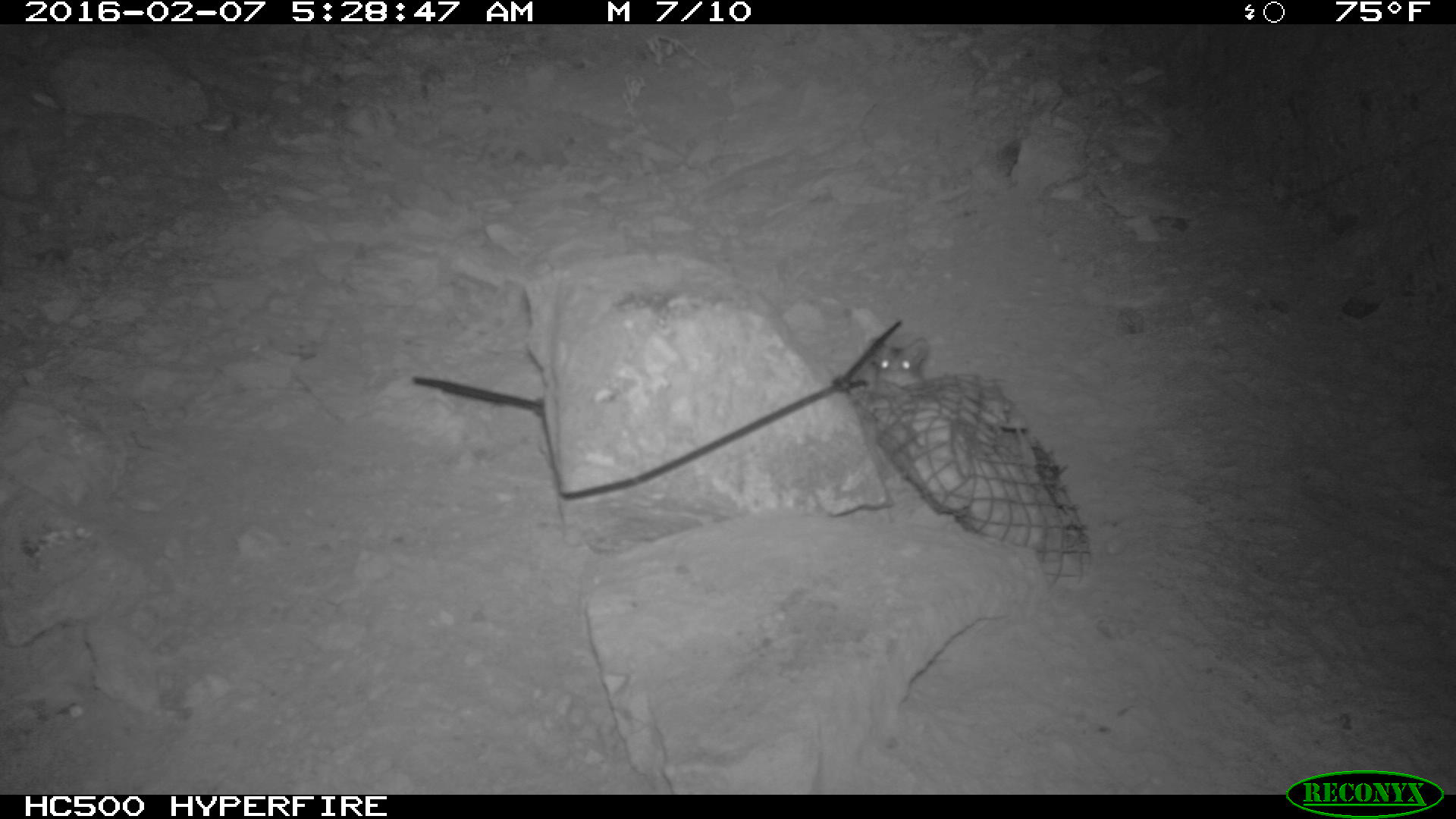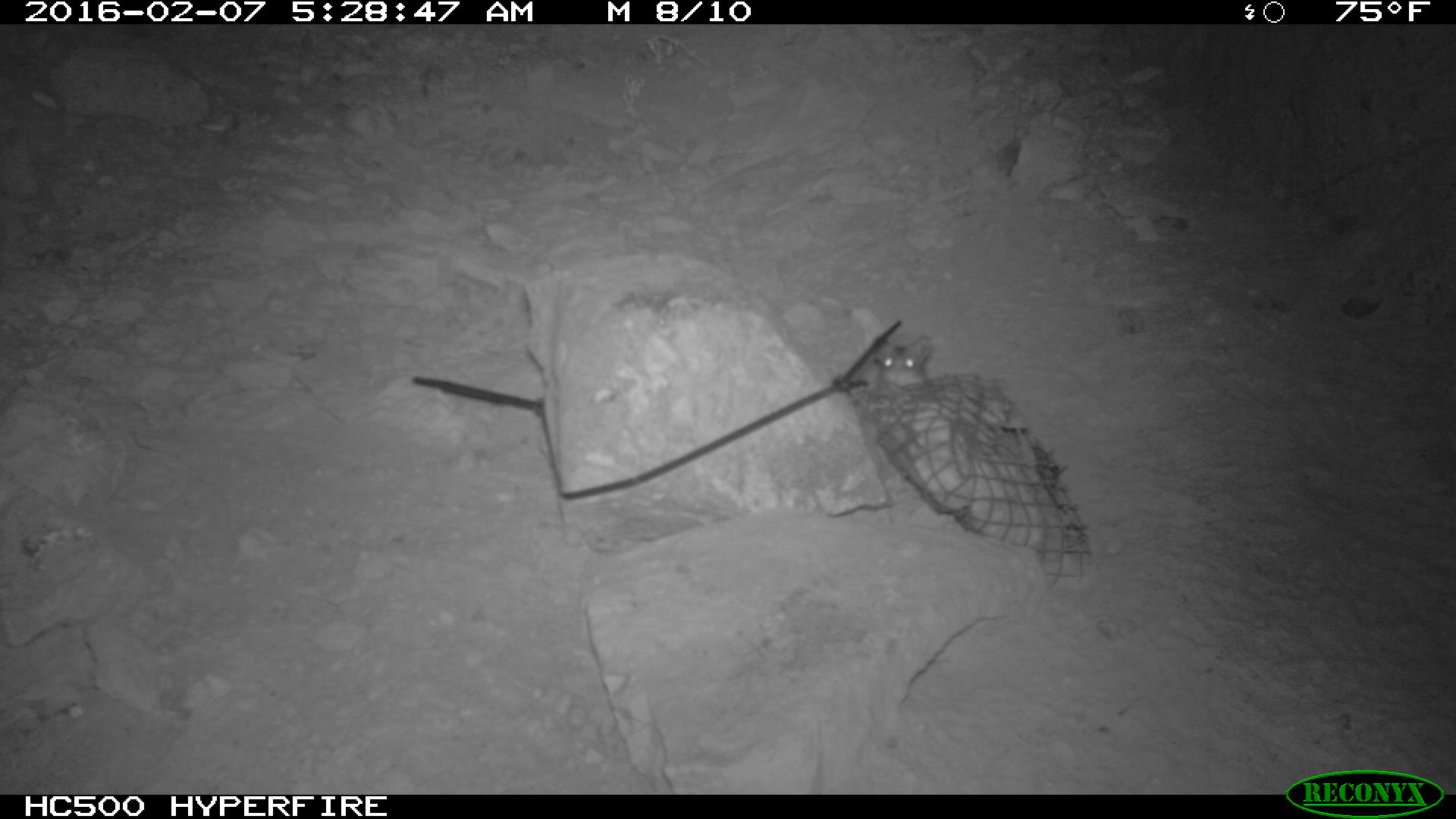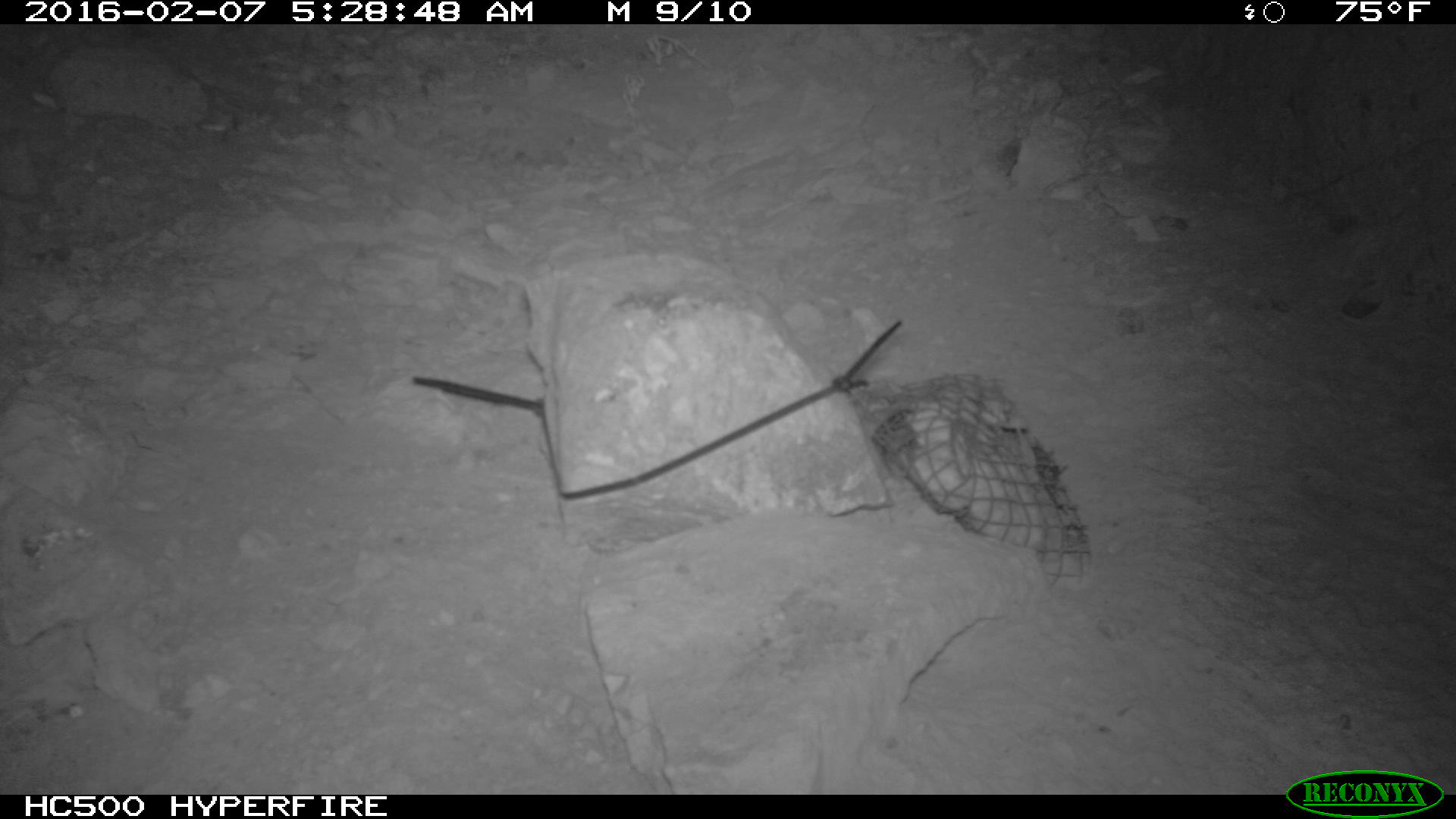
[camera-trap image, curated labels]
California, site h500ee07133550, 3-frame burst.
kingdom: Animalia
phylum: Chordata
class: Mammalia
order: Rodentia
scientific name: Rodentia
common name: rodent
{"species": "rodent (Rodentia)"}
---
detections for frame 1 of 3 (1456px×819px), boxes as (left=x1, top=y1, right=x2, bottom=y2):
rodent: (left=864, top=337, right=935, bottom=385)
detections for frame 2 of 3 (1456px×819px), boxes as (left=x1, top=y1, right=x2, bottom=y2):
rodent: (left=872, top=333, right=932, bottom=387)